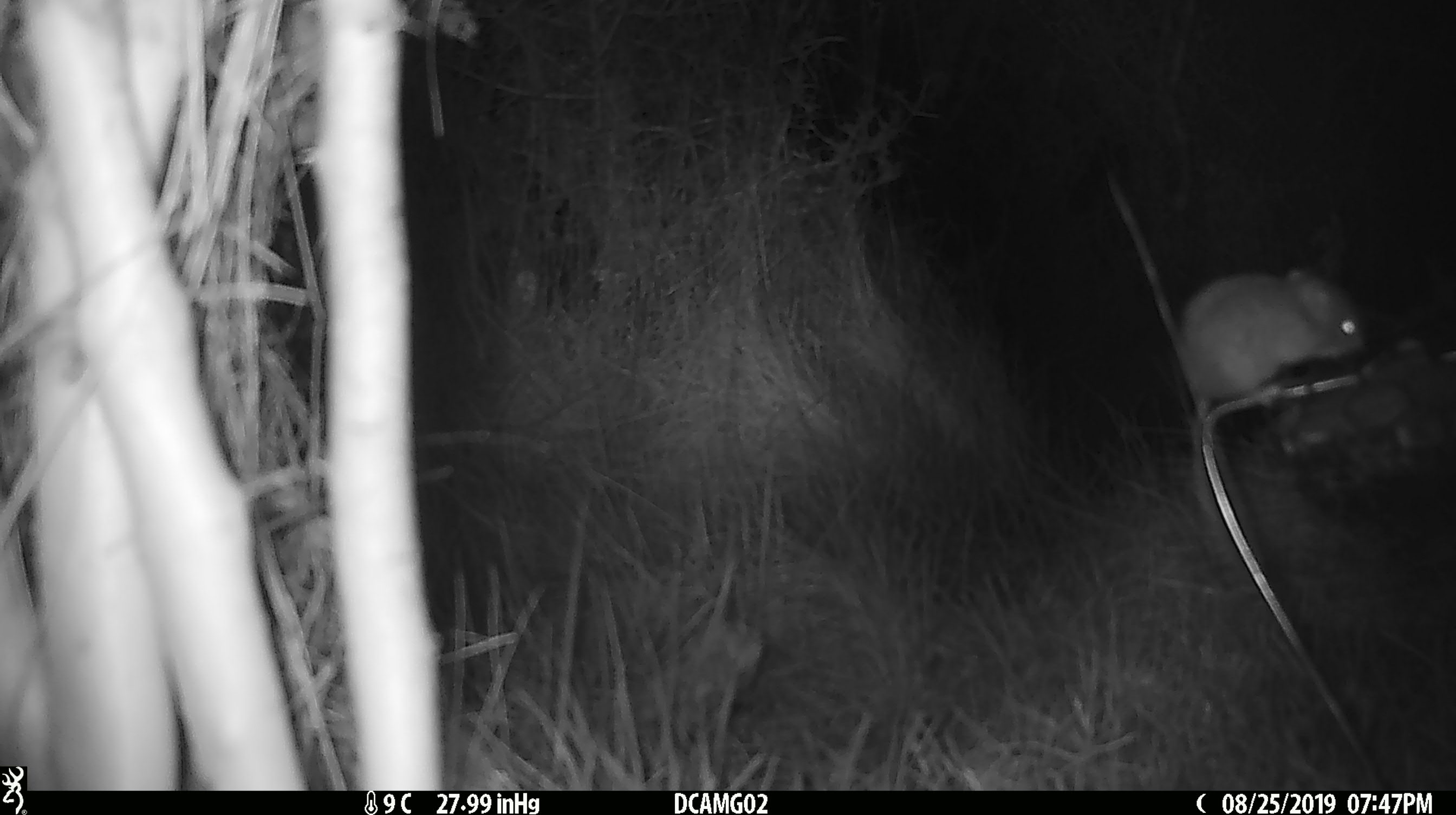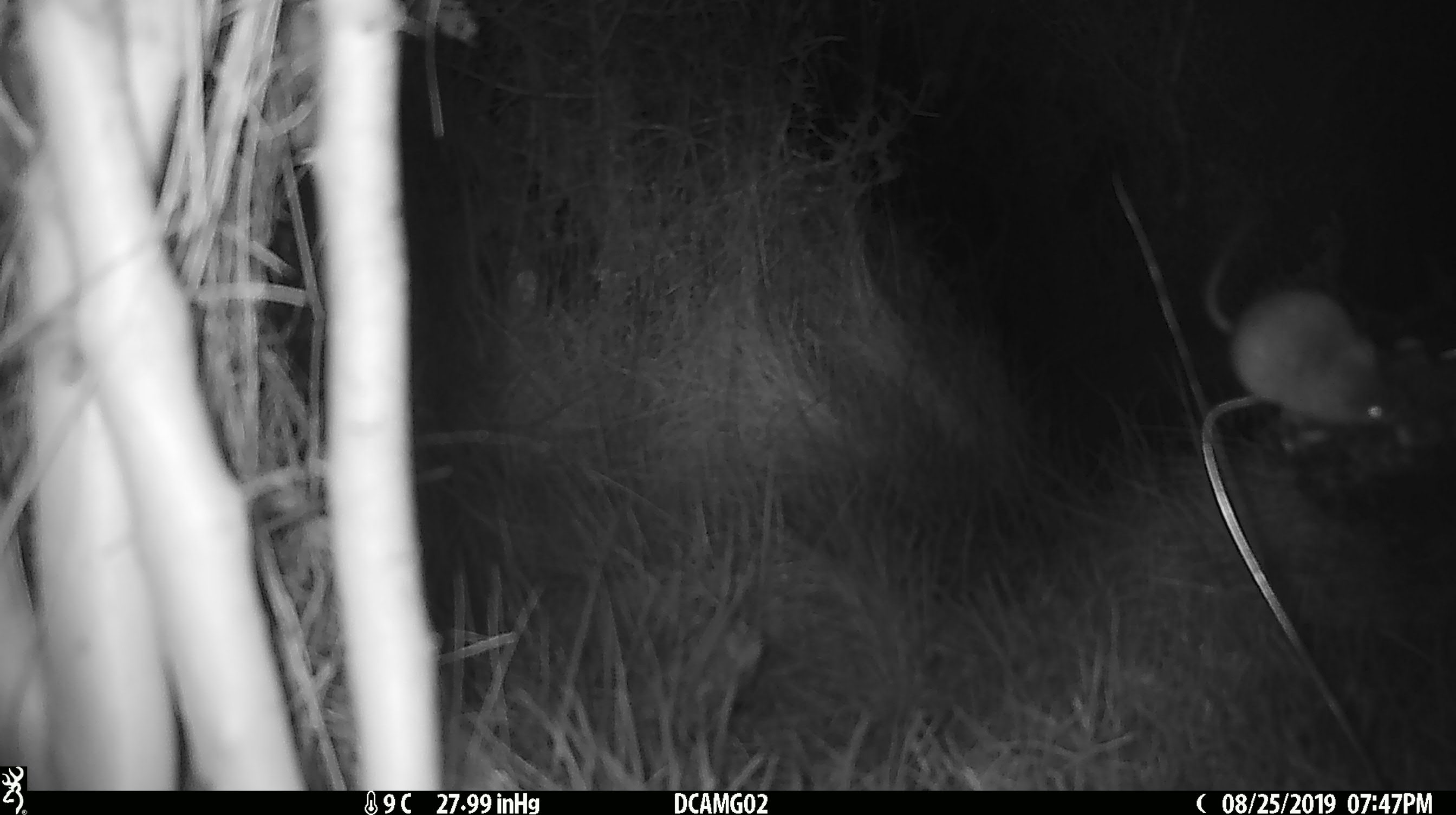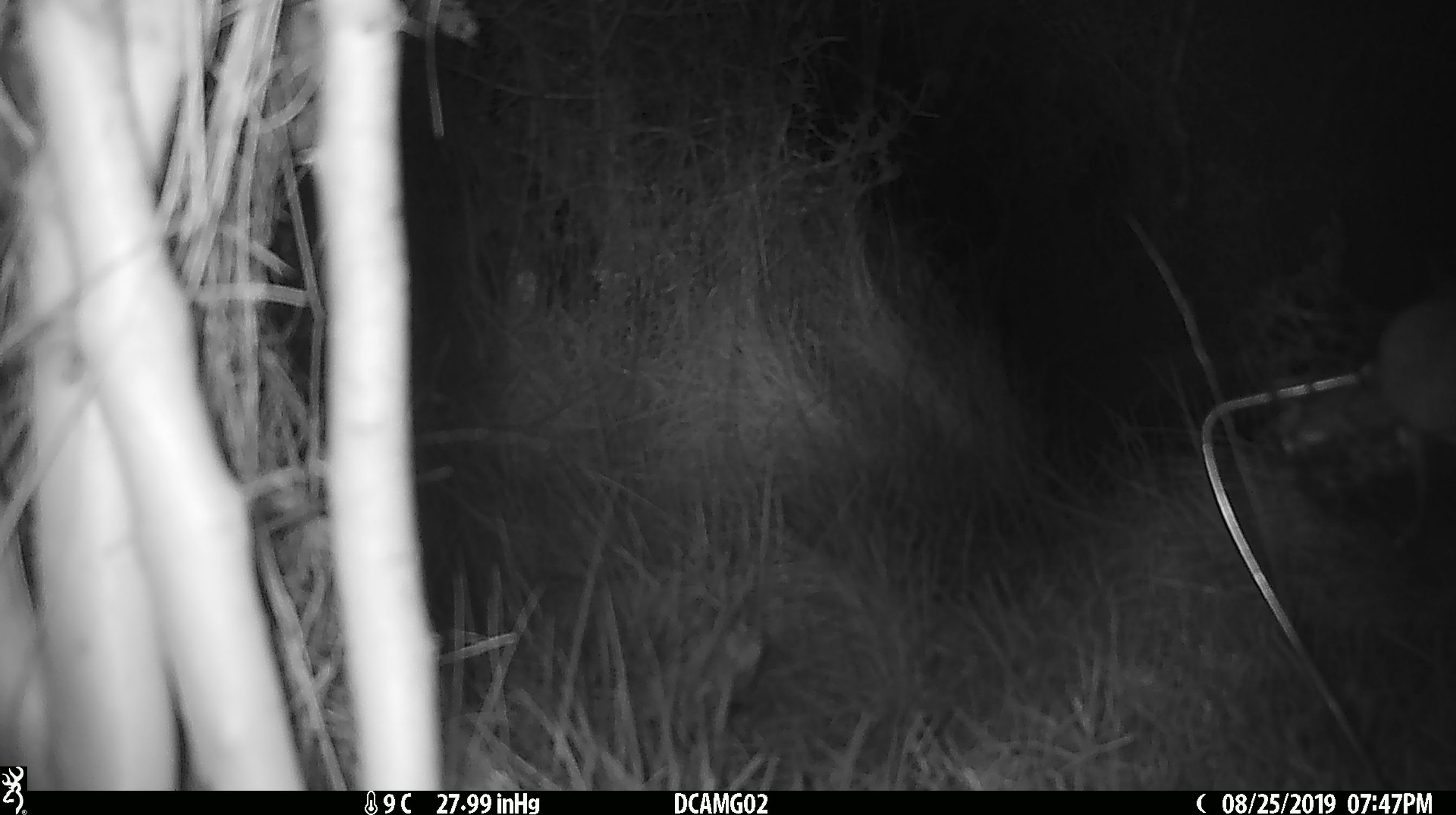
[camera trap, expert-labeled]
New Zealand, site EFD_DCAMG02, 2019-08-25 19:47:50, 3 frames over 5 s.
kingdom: Animalia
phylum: Chordata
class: Mammalia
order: Rodentia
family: Muridae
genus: Mus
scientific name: Mus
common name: mouse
Mouse (Mus).